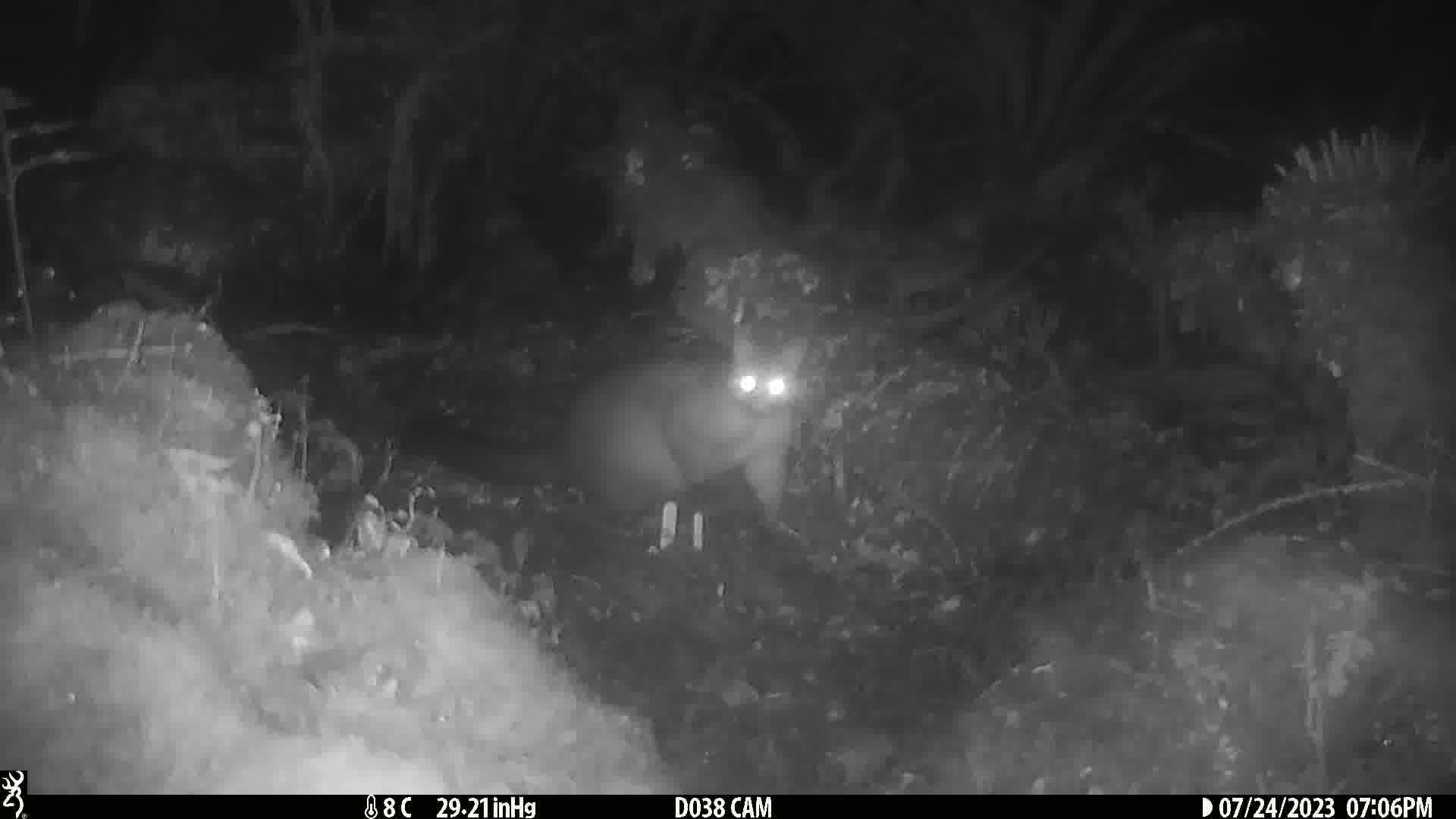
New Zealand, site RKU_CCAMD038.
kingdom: Animalia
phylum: Chordata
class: Mammalia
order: Diprotodontia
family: Phalangeridae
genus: Trichosurus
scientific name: Trichosurus vulpecula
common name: common brushtail possum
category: possum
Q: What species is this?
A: Possum (common brushtail possum) (Trichosurus vulpecula).